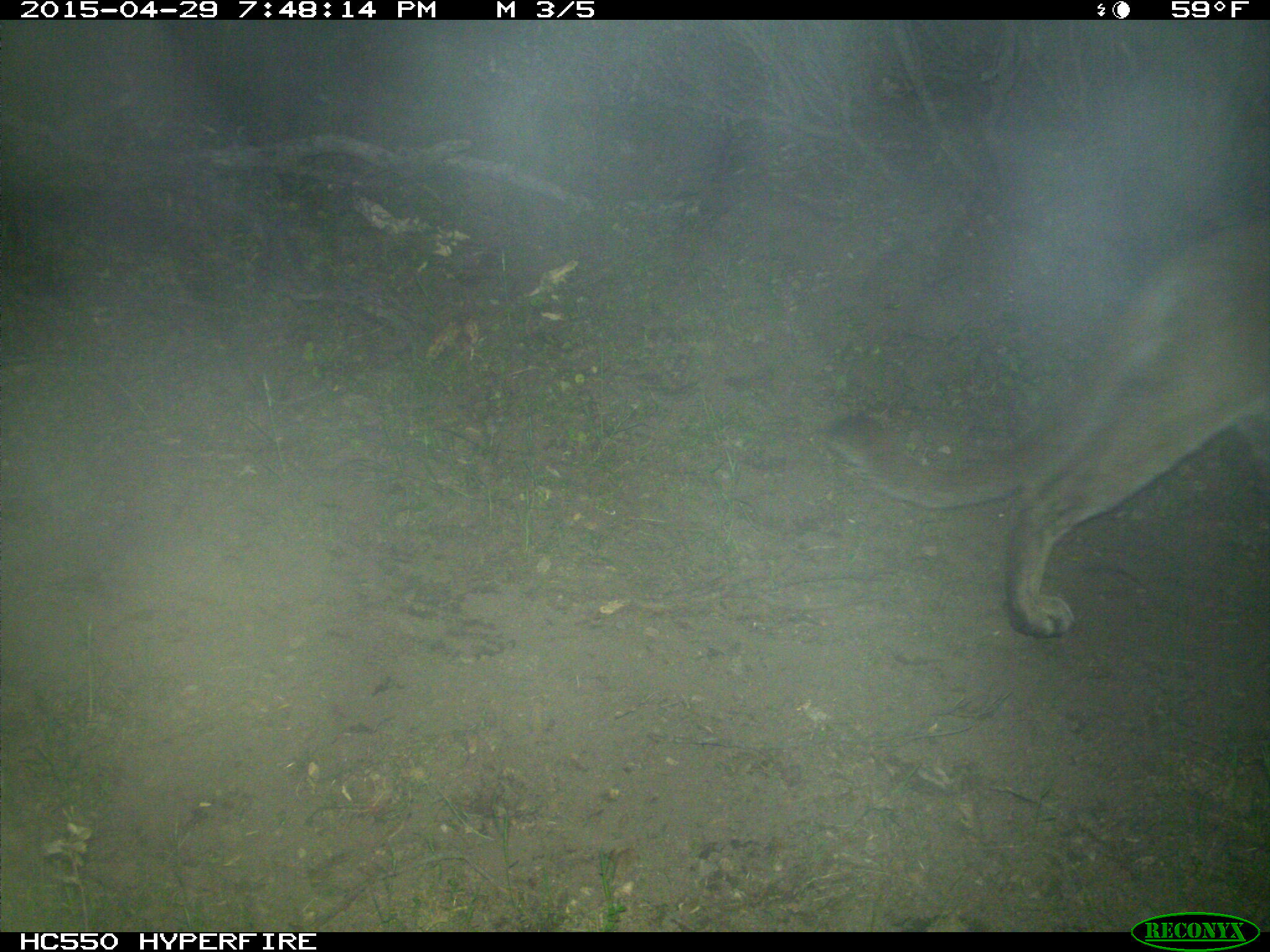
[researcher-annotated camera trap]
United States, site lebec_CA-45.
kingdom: Animalia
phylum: Chordata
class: Mammalia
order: Carnivora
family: Felidae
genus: Puma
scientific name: Puma concolor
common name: mountain lion